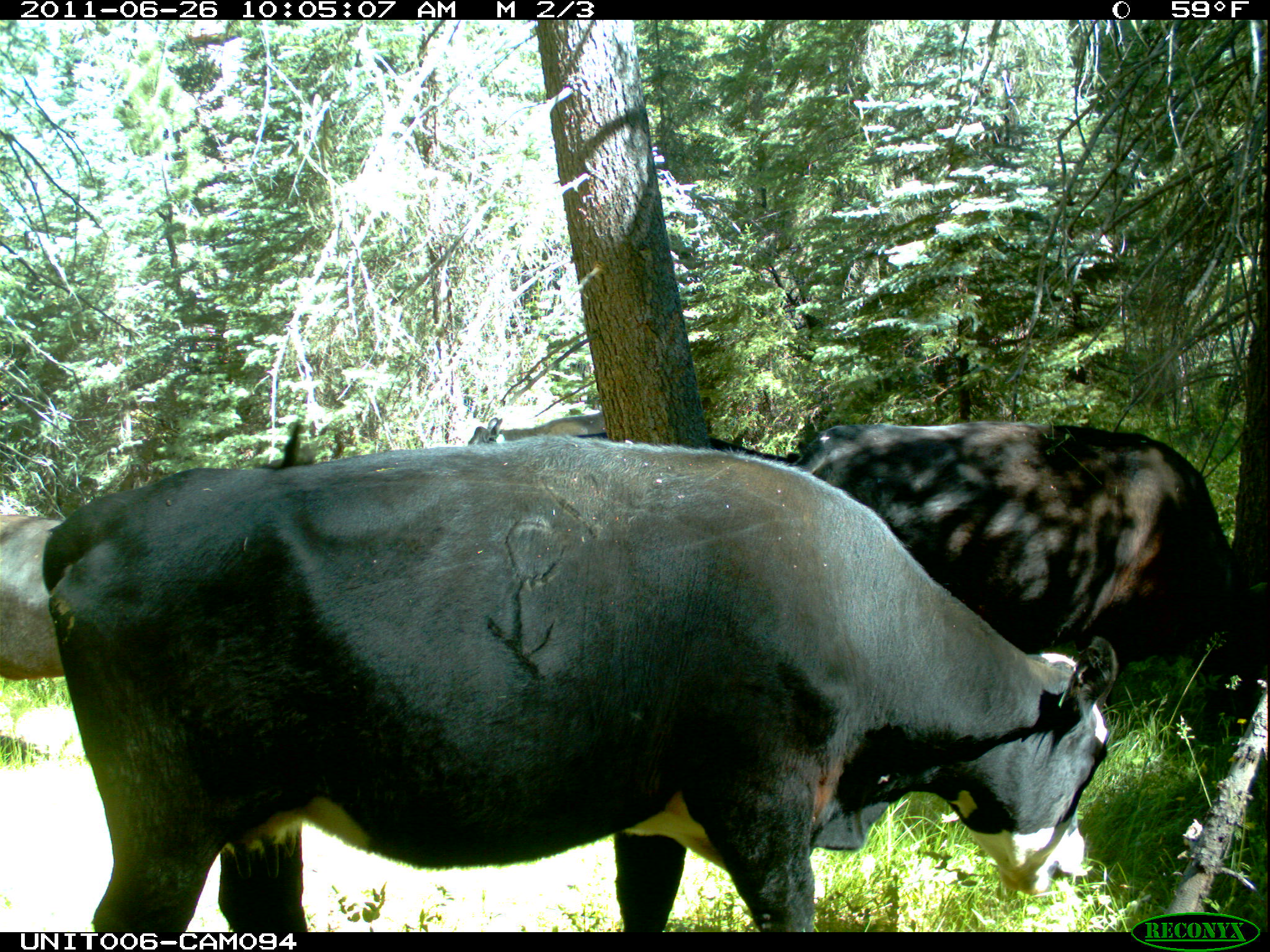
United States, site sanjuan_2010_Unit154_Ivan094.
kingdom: Animalia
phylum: Chordata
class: Mammalia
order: Artiodactyla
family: Bovidae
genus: Bos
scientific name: Bos taurus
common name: domestic cow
Bos taurus (domestic cow).